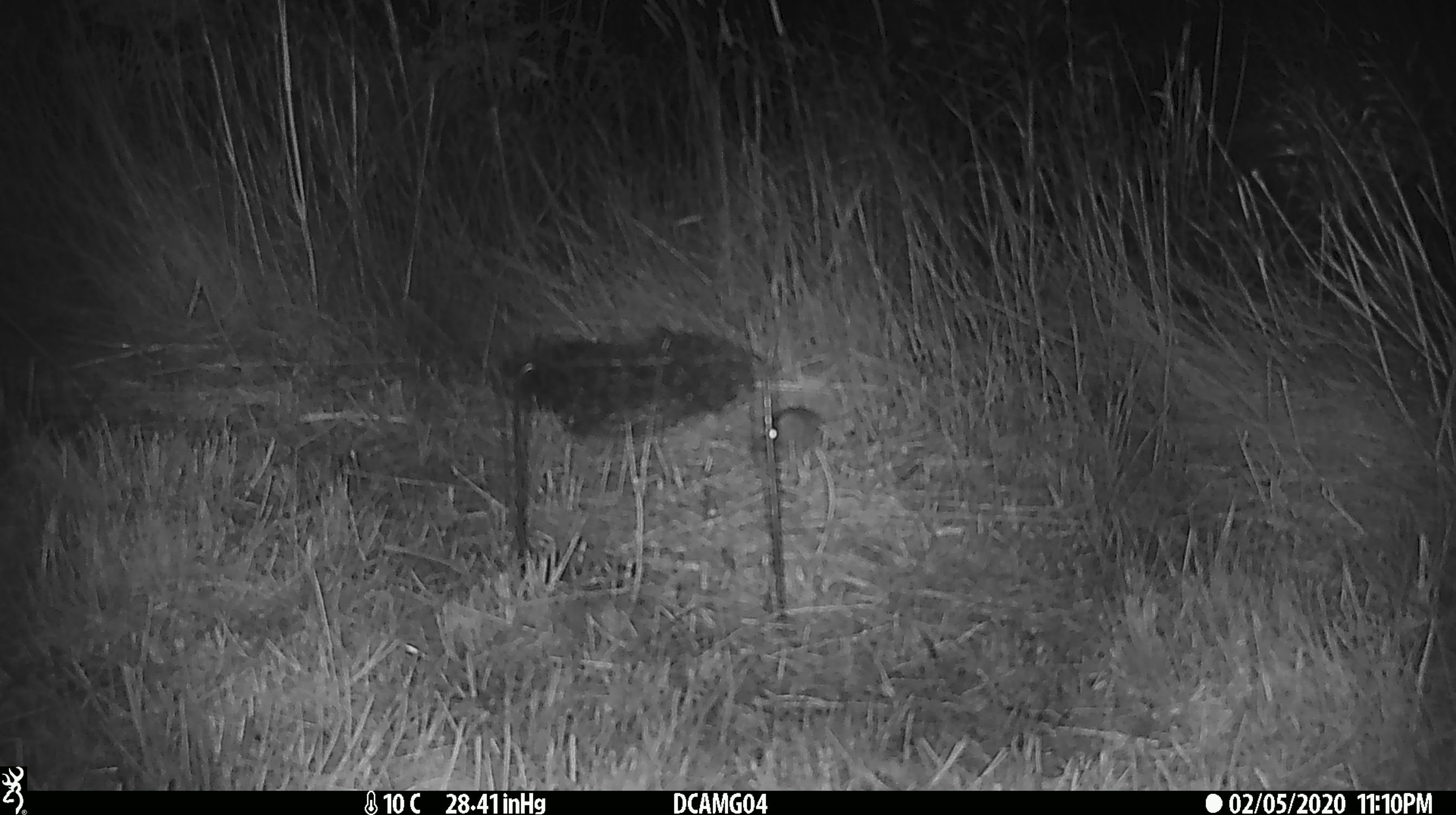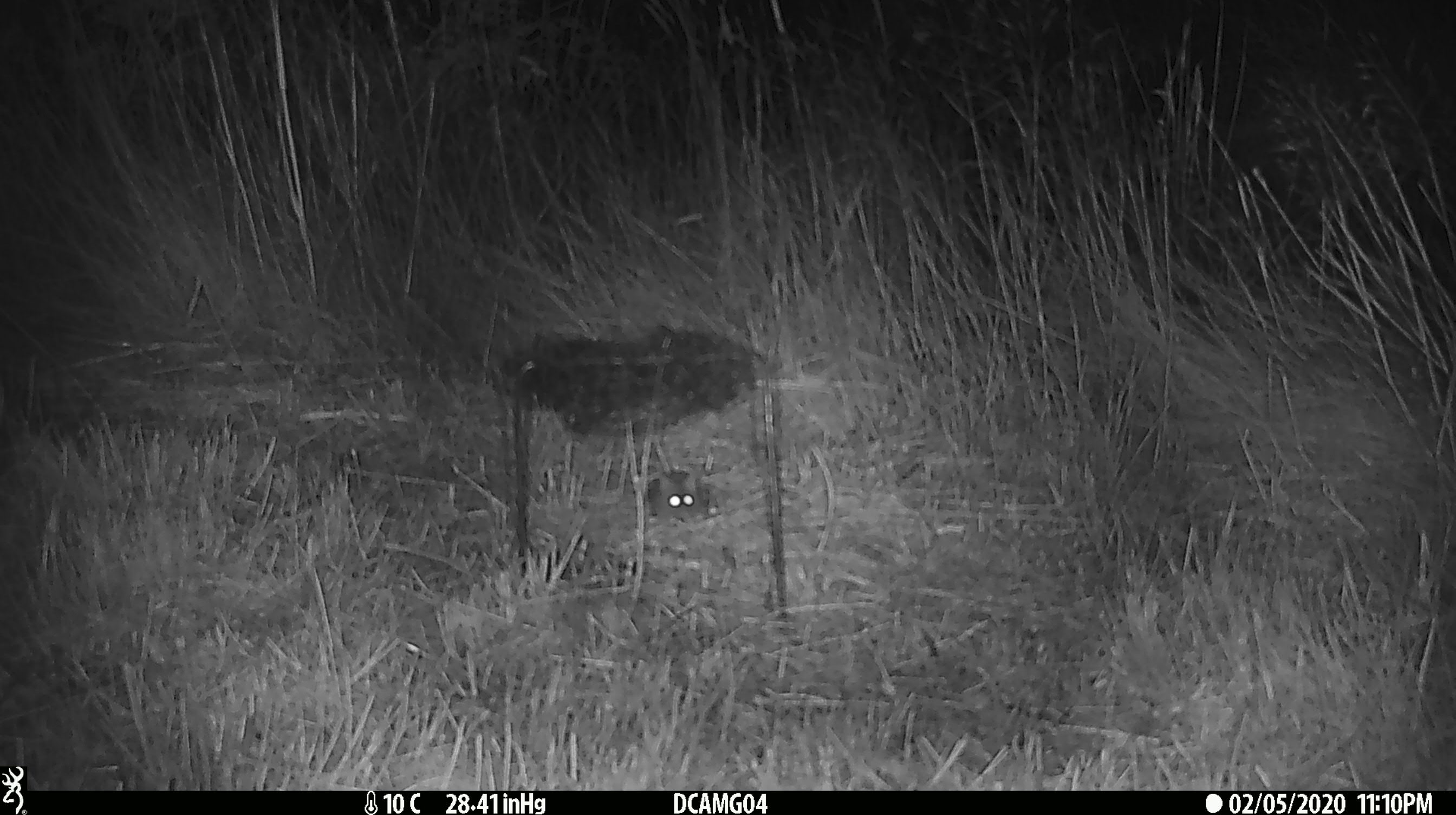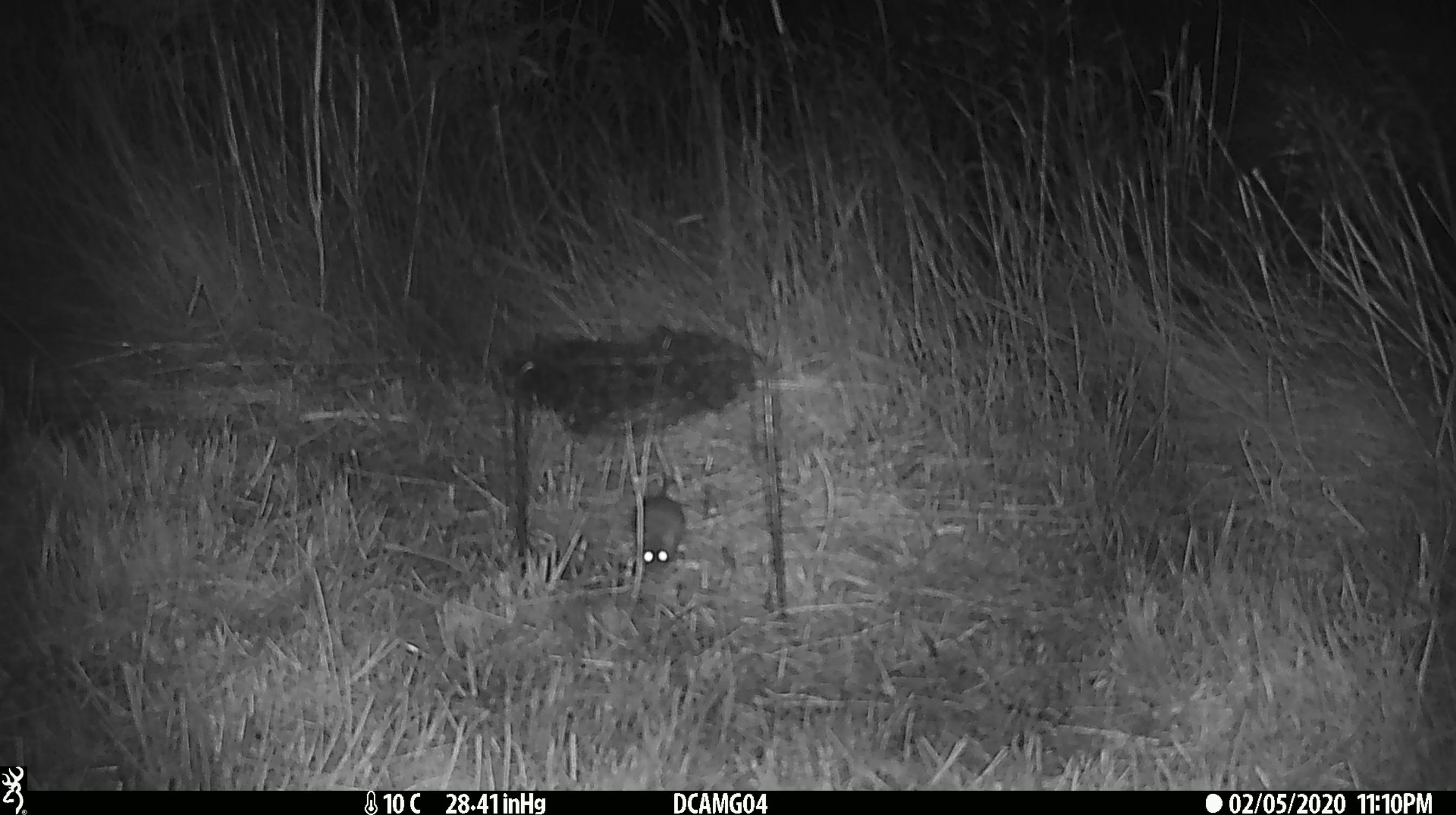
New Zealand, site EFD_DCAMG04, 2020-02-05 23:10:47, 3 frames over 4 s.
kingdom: Animalia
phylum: Chordata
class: Mammalia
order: Rodentia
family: Muridae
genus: Mus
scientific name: Mus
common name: mouse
Mouse (Mus).